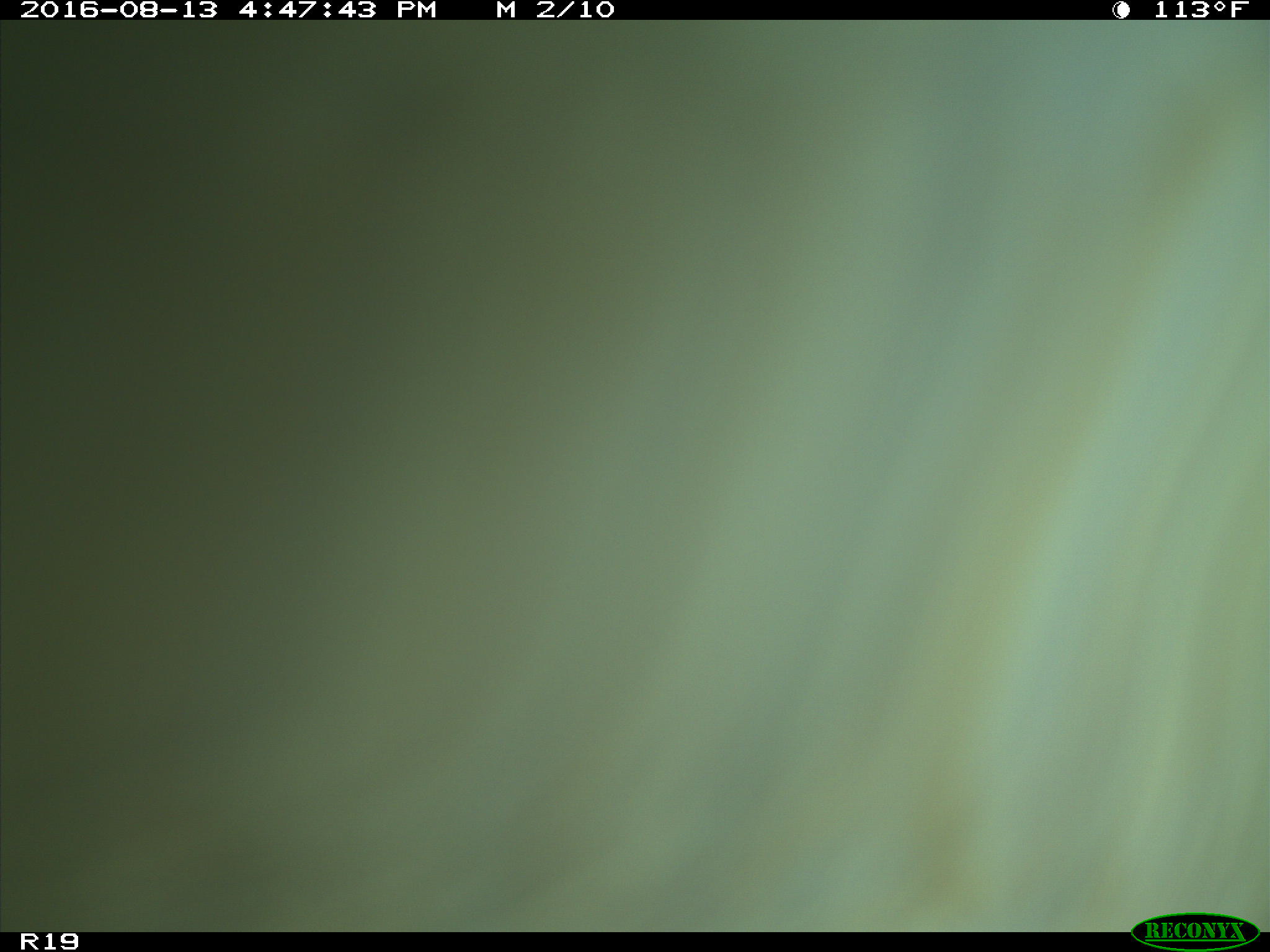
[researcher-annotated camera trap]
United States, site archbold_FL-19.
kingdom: Animalia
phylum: Chordata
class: Mammalia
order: Artiodactyla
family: Bovidae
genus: Bos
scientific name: Bos taurus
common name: domestic cow